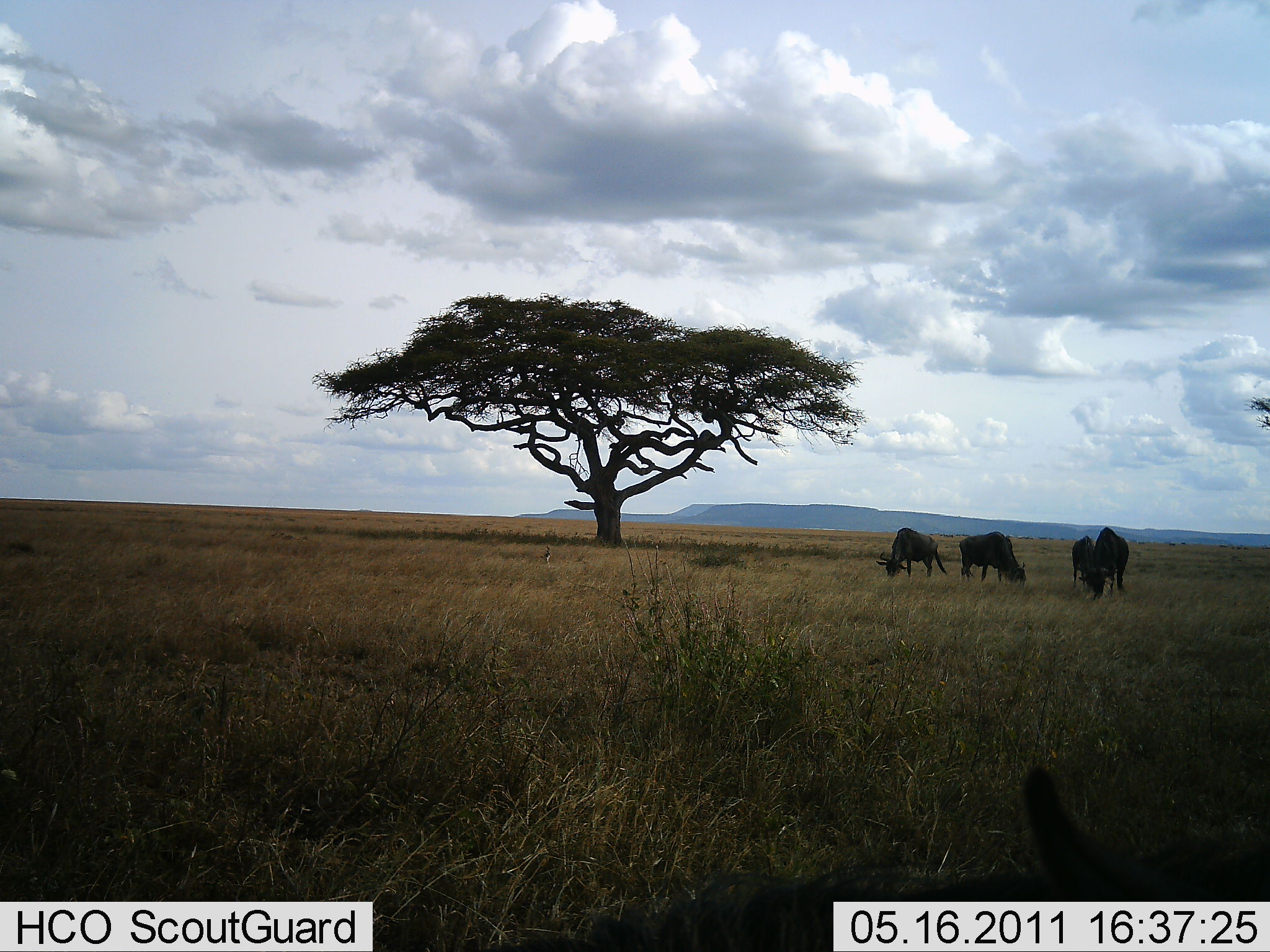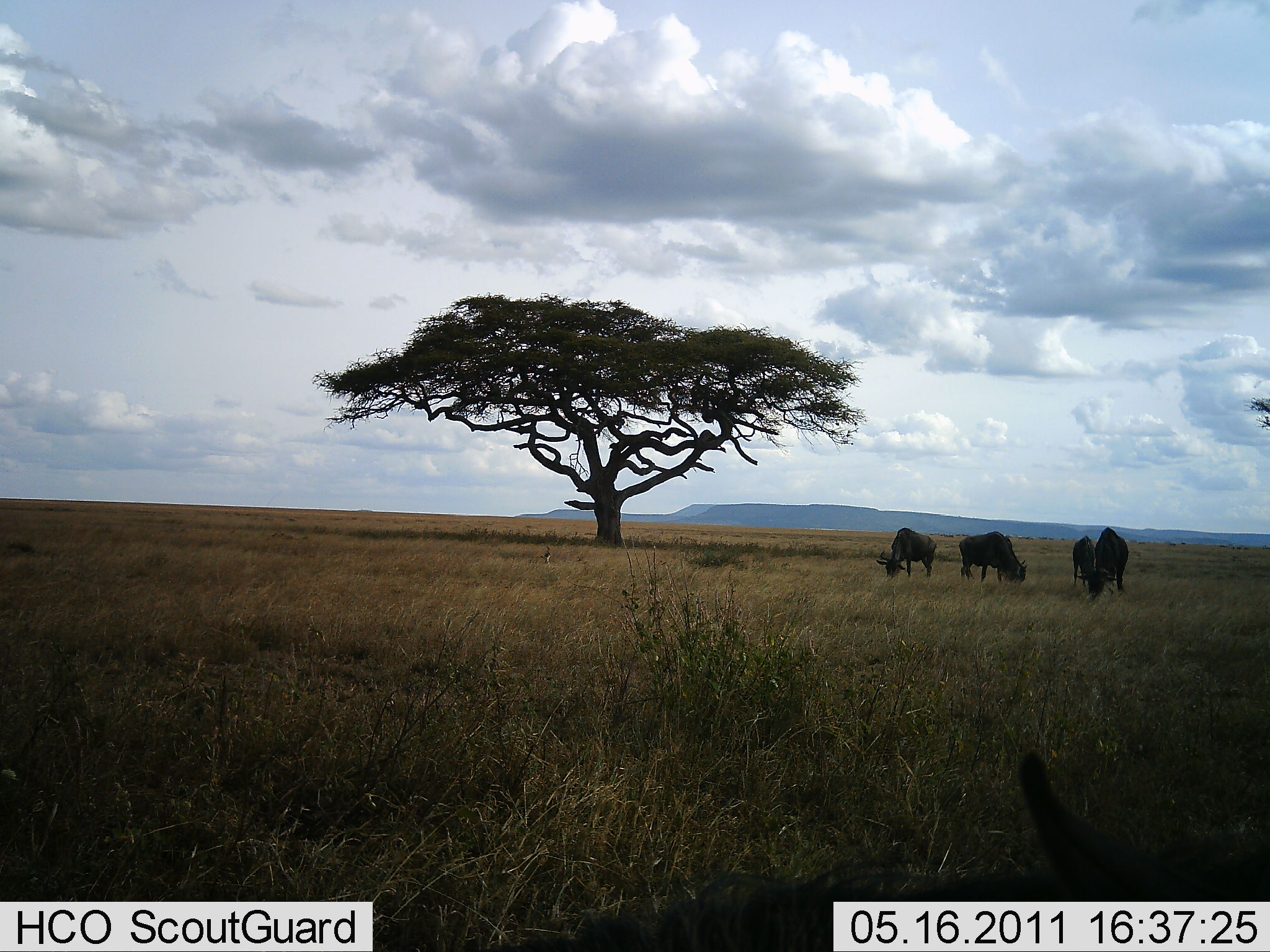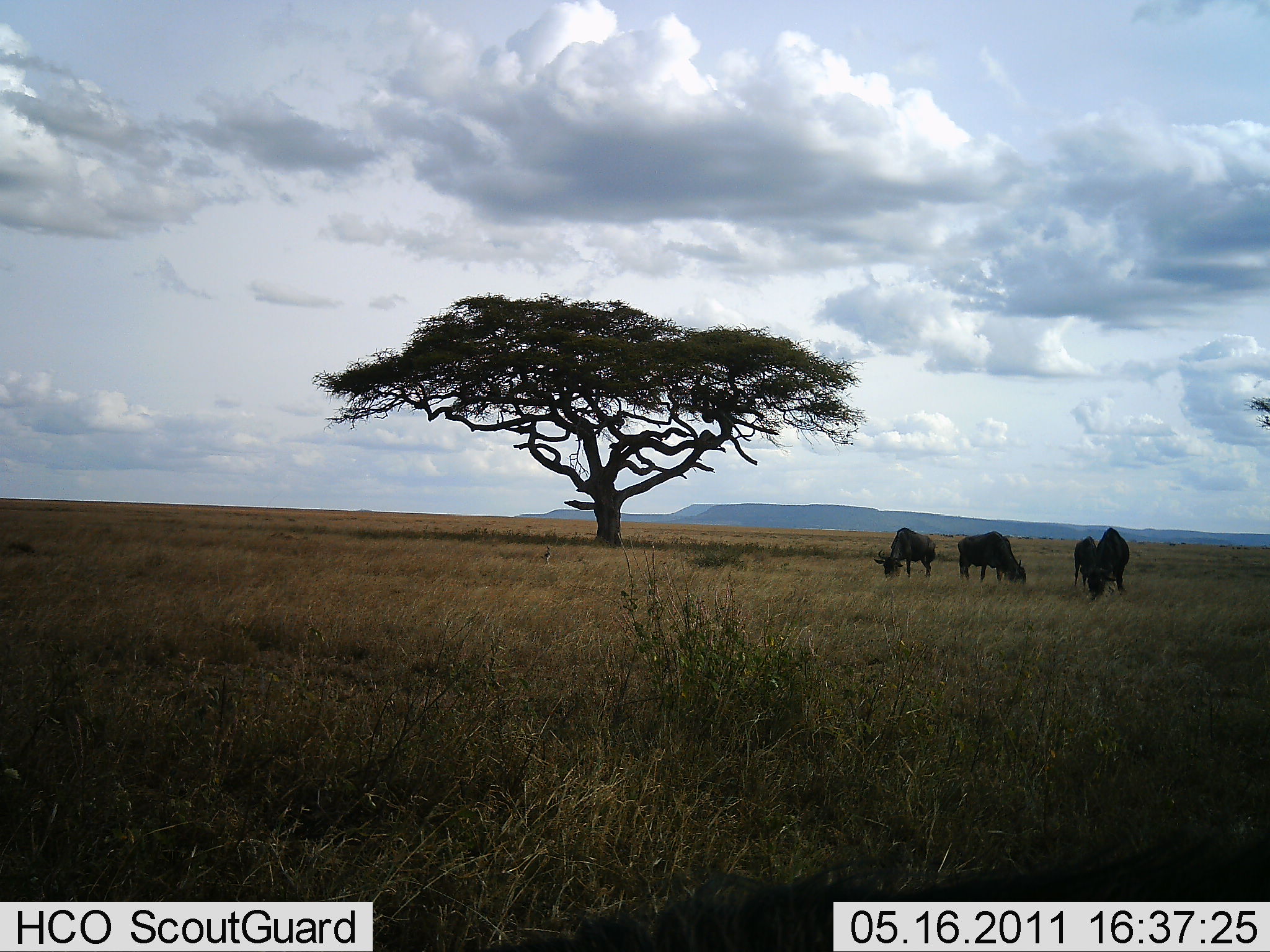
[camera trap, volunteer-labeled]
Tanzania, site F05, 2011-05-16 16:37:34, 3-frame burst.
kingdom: Animalia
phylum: Chordata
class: Mammalia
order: Artiodactyla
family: Bovidae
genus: Connochaetes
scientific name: Connochaetes taurinus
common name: blue wildebeest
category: wildebeest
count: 4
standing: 36%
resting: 21%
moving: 0%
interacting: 0%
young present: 0%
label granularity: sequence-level